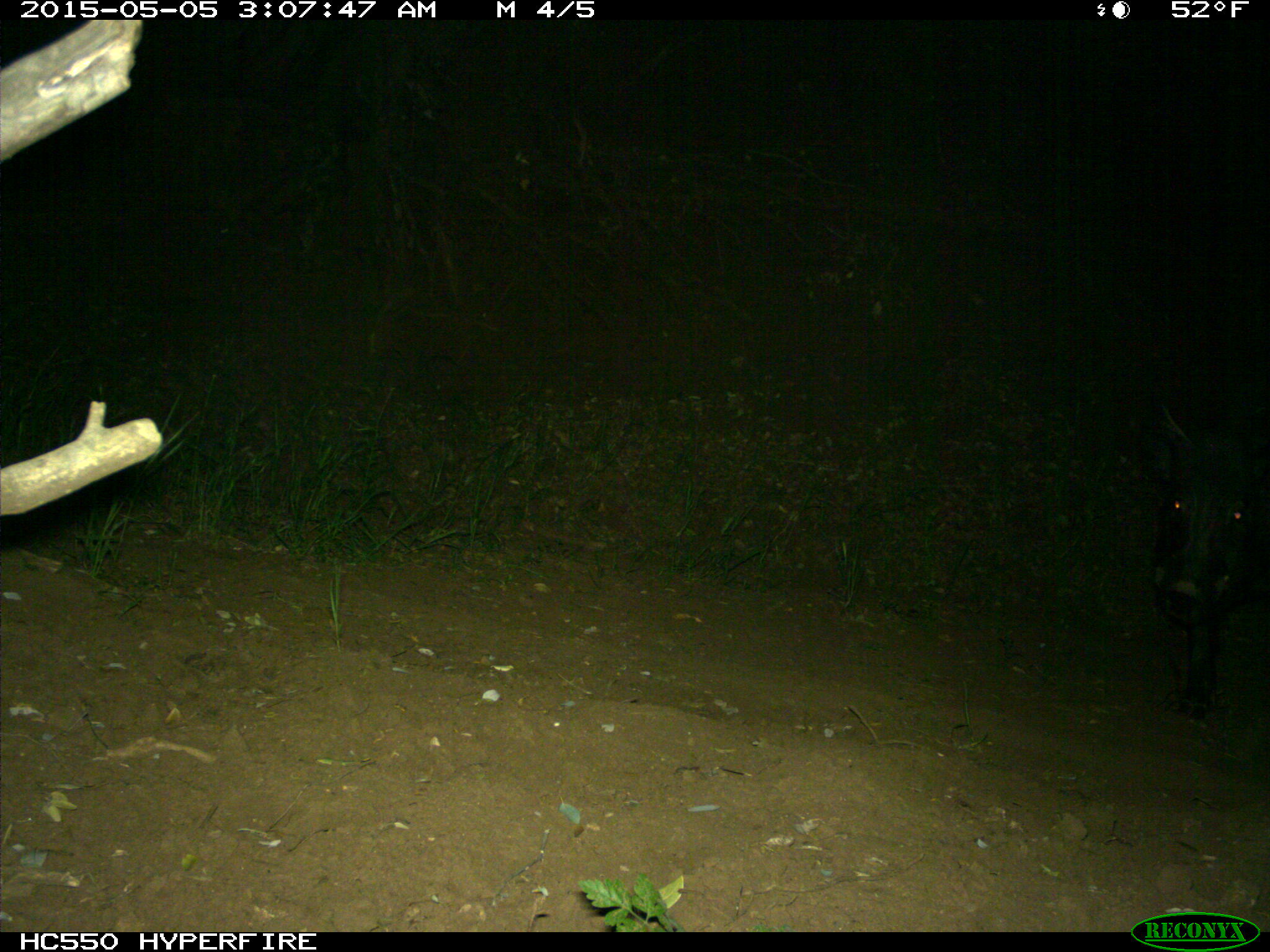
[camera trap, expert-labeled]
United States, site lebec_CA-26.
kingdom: Animalia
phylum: Chordata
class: Mammalia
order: Artiodactyla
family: Suidae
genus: Sus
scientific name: Sus scrofa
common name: wild boar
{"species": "Sus scrofa (wild boar)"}